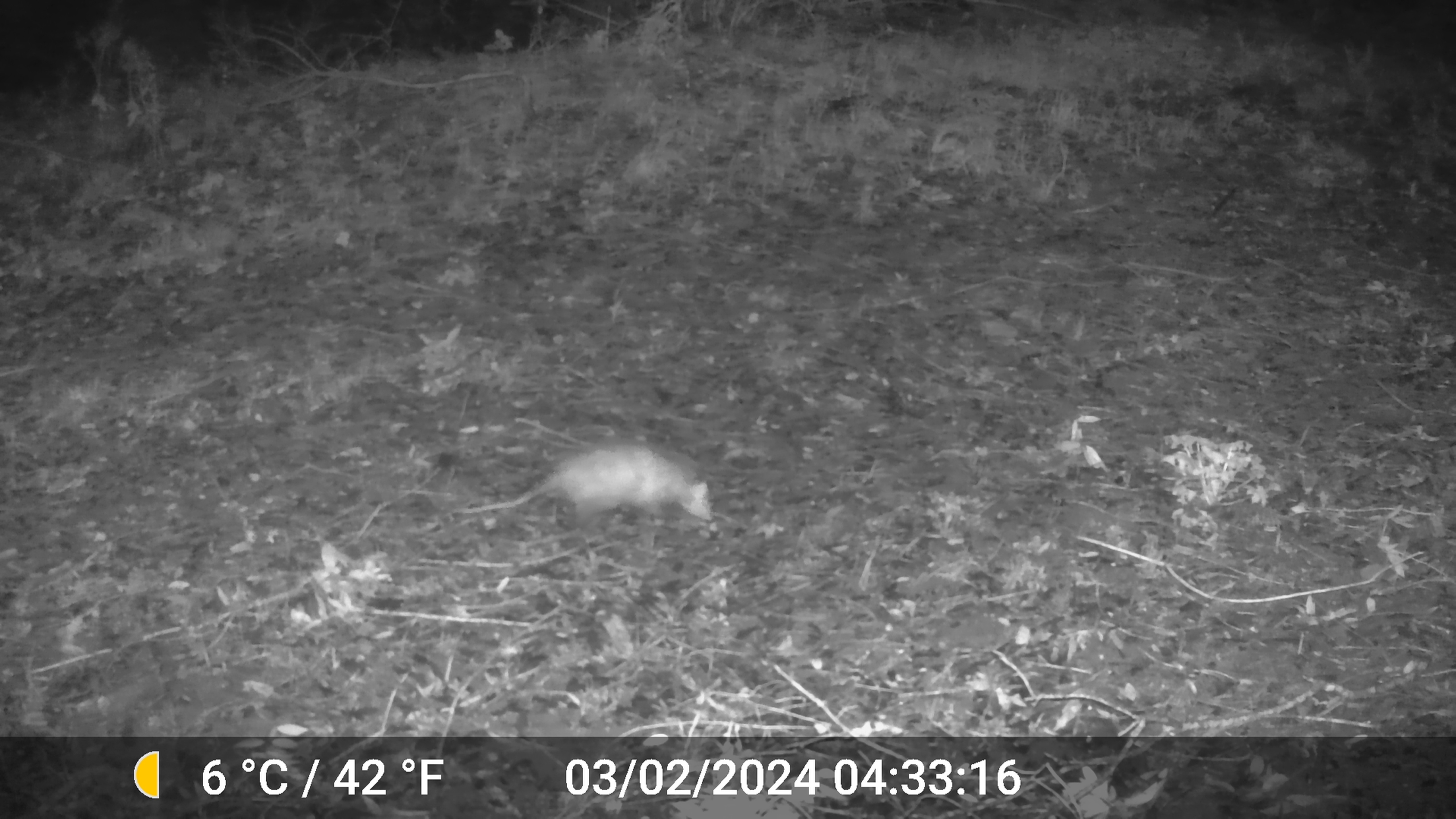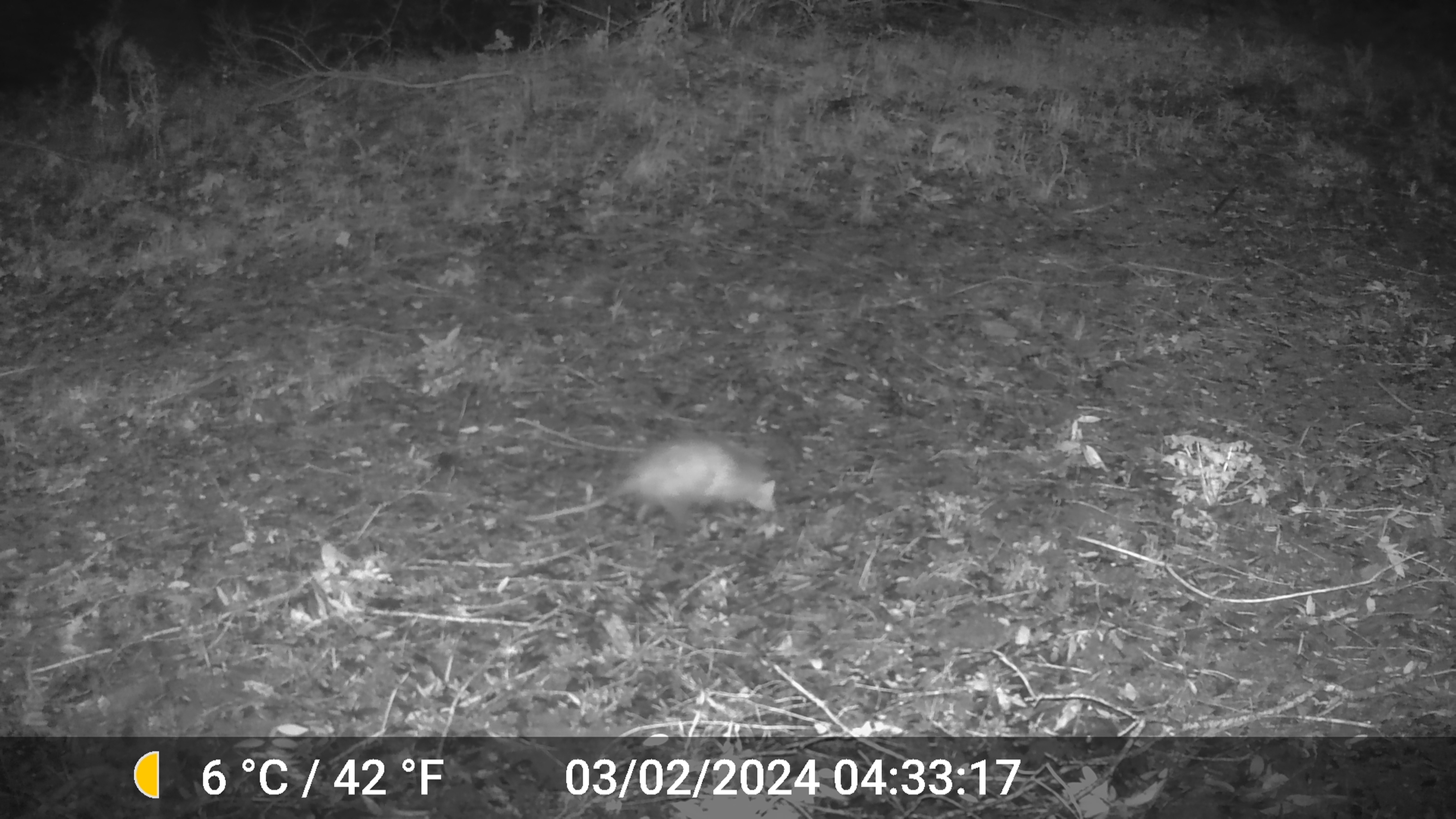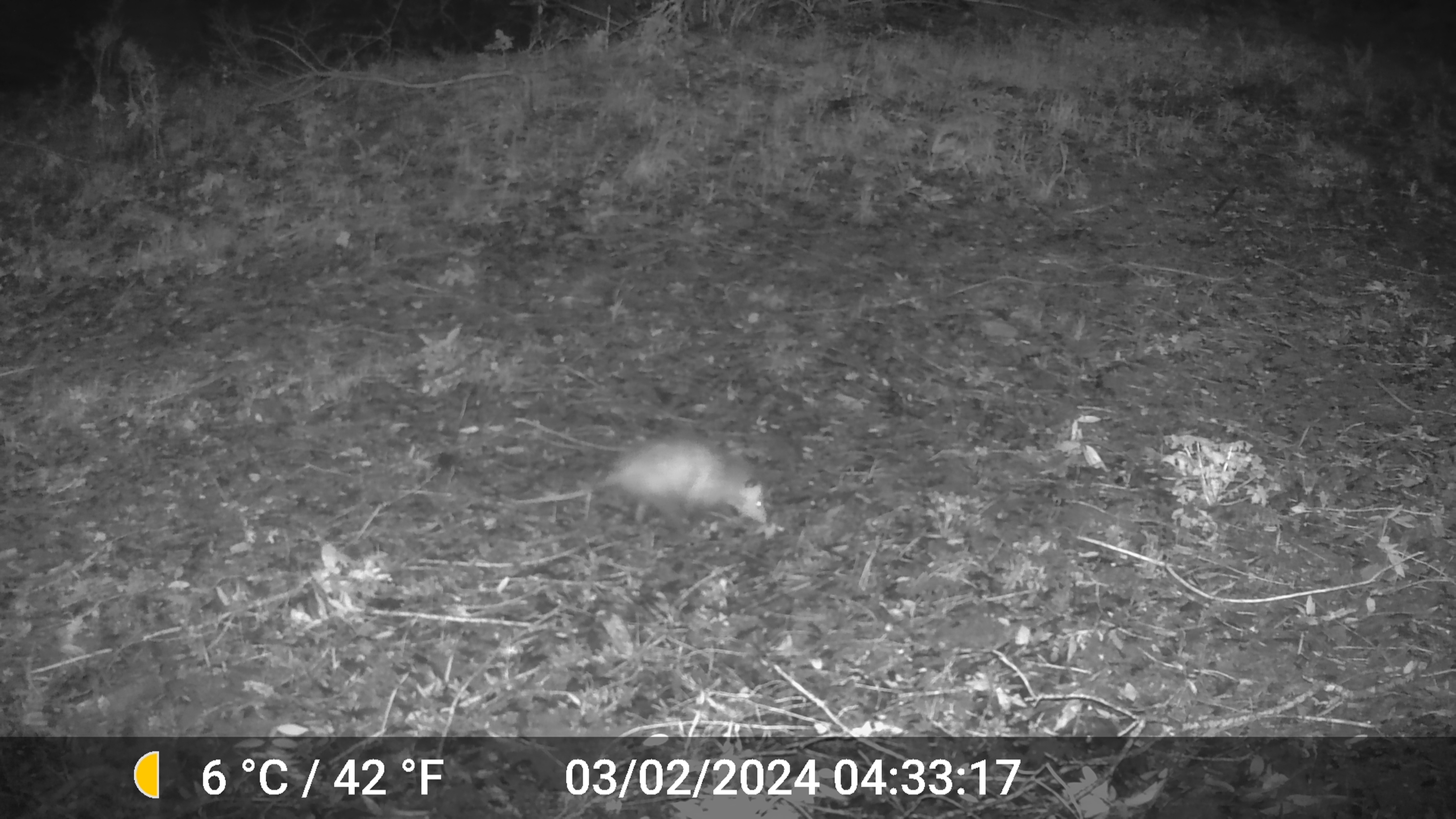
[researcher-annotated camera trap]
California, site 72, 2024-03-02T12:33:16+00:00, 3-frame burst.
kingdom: Animalia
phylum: Chordata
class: Mammalia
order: Didelphimorphia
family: Didelphidae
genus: Didelphis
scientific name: Didelphis virginiana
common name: virginia opossum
Virginia opossum (Didelphis virginiana).